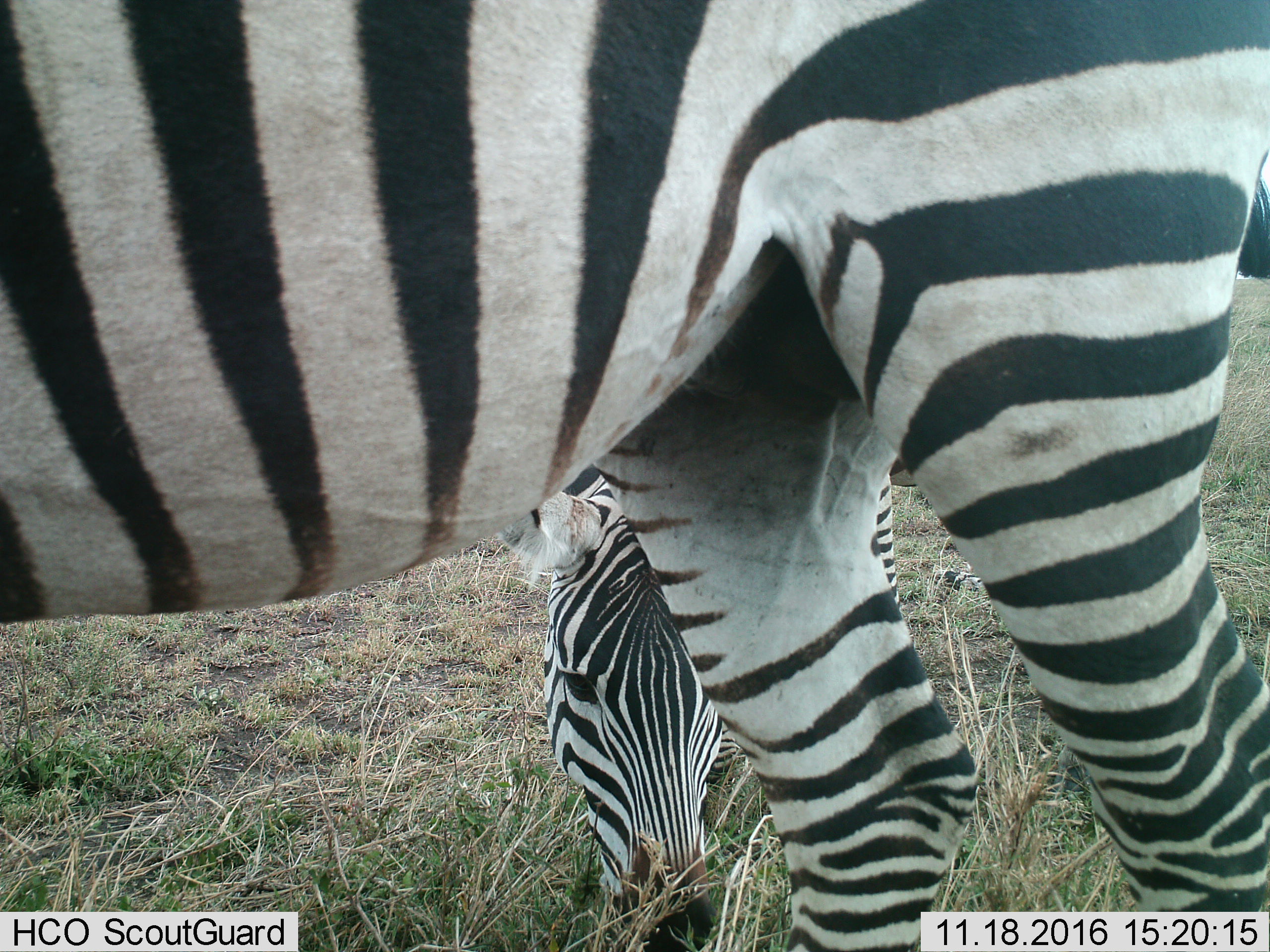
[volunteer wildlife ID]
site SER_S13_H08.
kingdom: Animalia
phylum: Chordata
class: Mammalia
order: Perissodactyla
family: Equidae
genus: Equus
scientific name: Equus quagga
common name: plains zebra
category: zebraplains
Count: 2.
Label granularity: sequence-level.